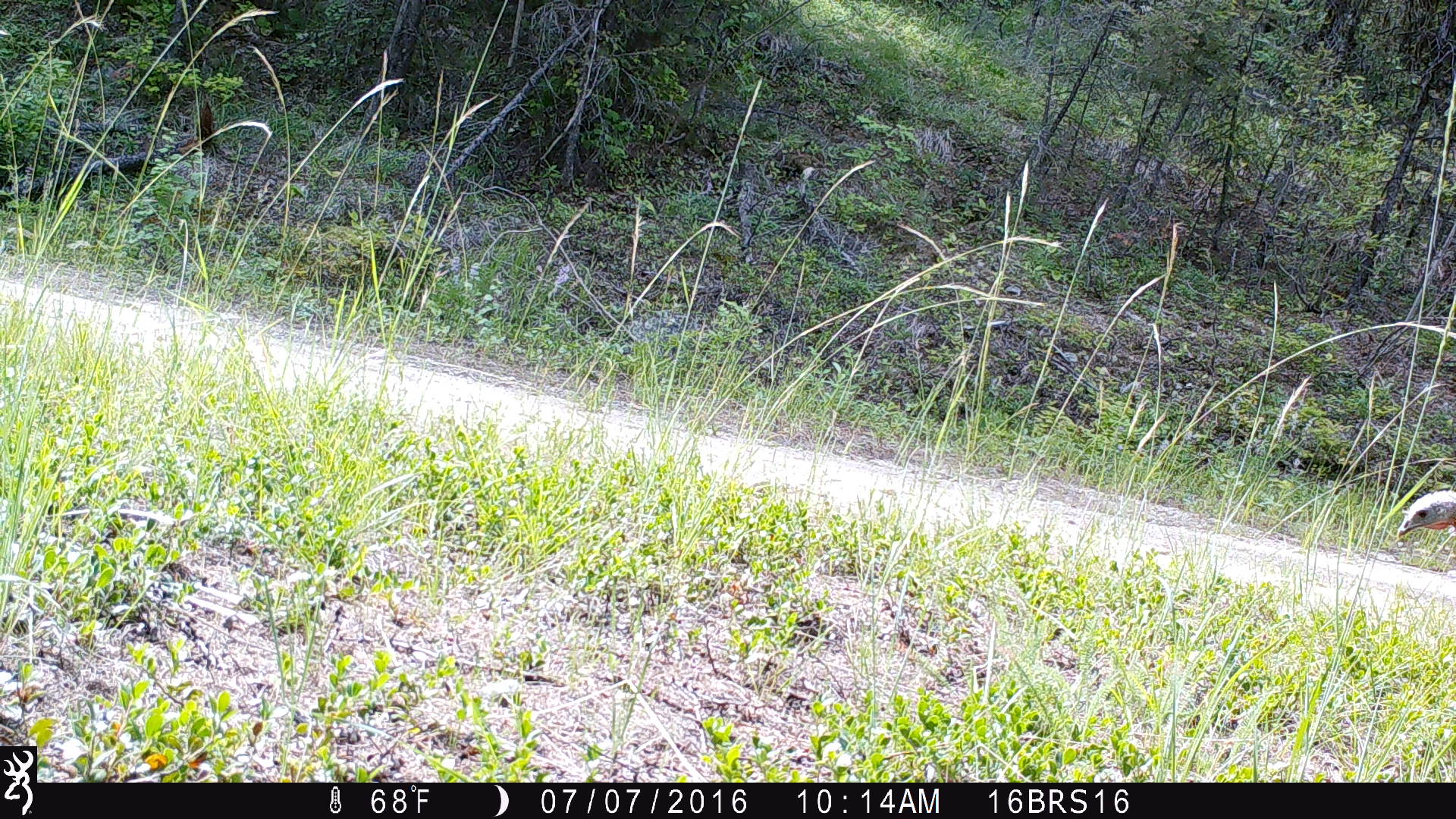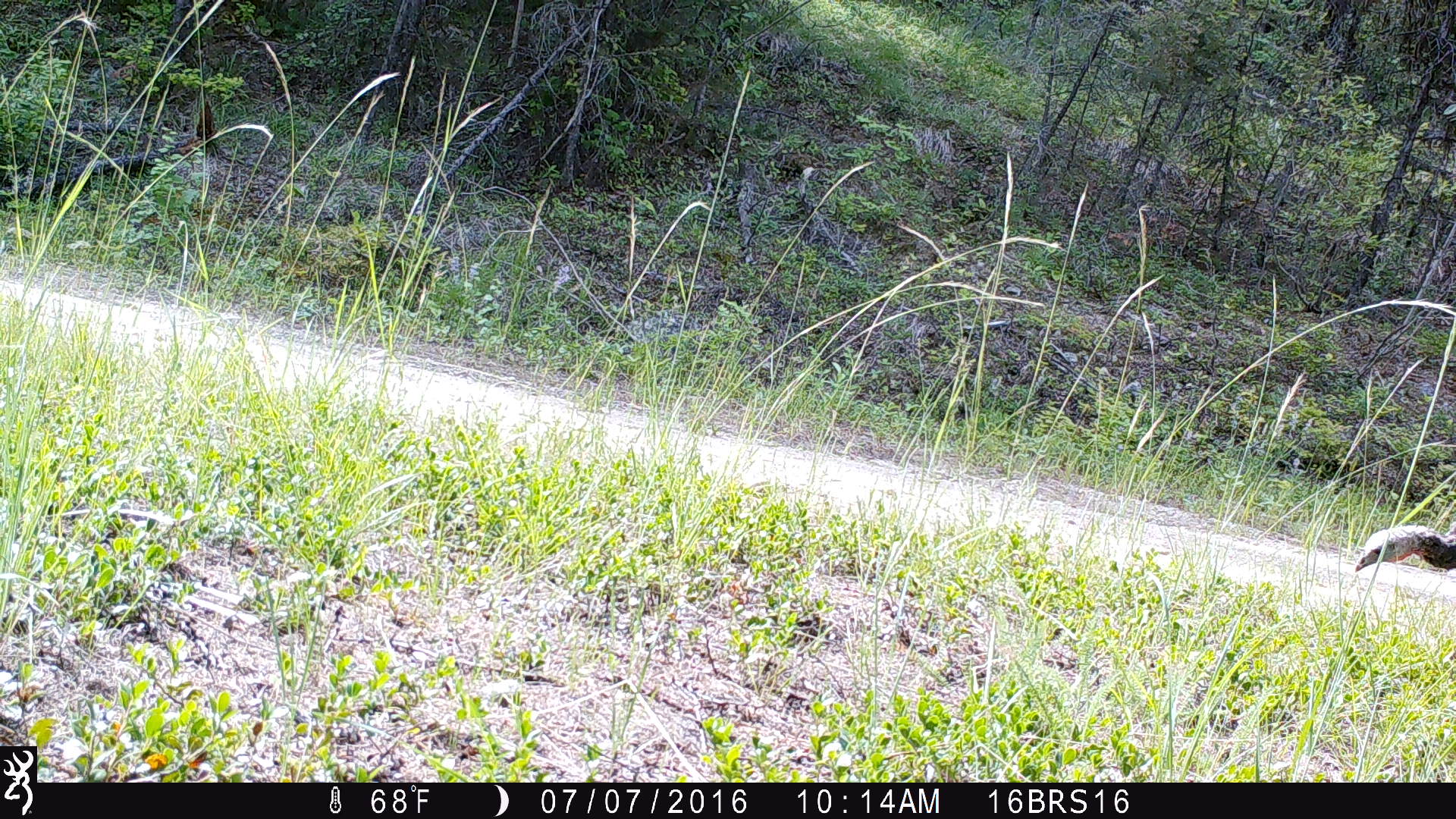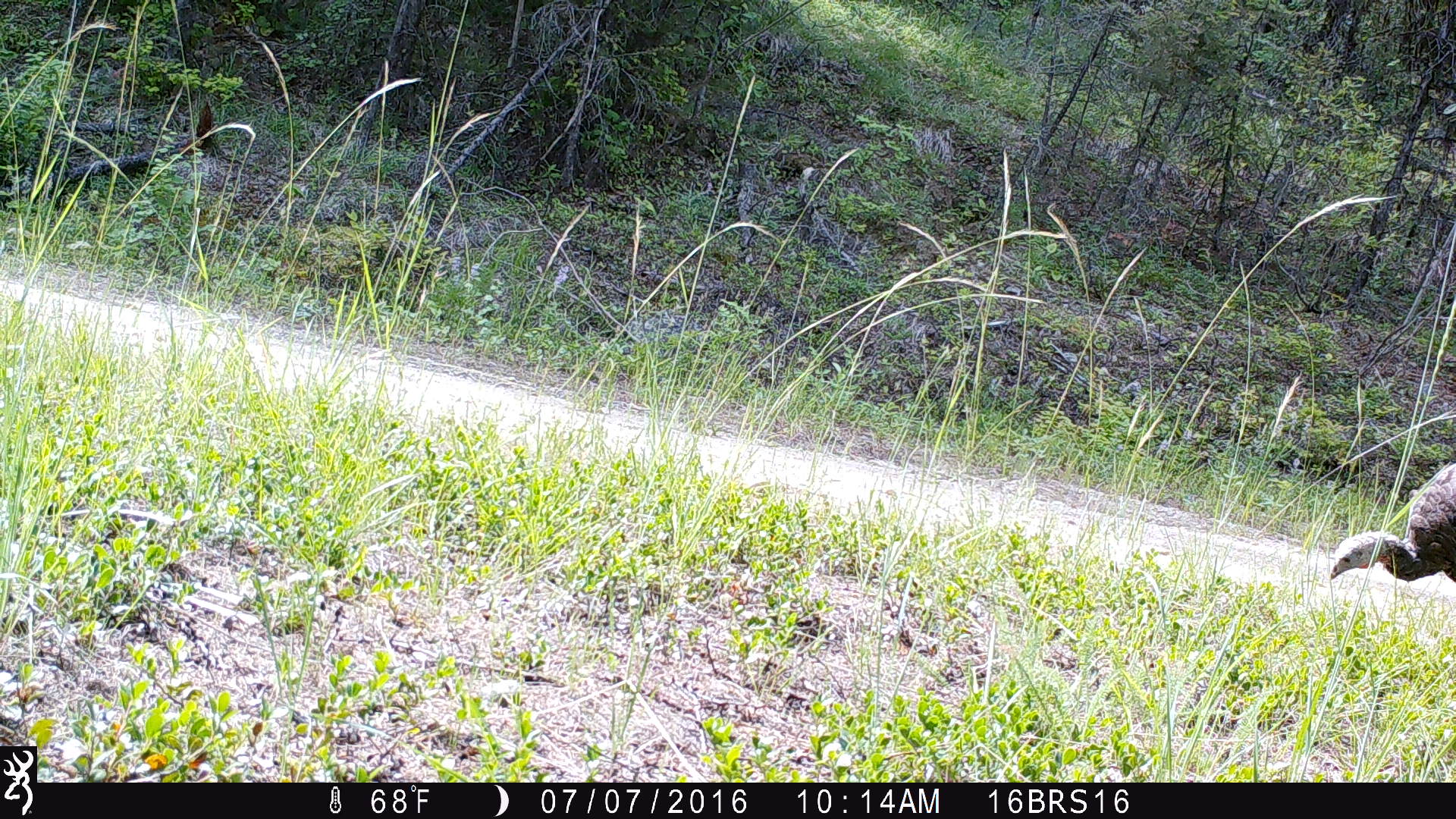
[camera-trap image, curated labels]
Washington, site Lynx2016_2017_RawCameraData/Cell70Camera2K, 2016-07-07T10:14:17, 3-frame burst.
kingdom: Animalia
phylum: Chordata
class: Aves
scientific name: Aves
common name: birds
Aves (birds). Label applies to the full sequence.